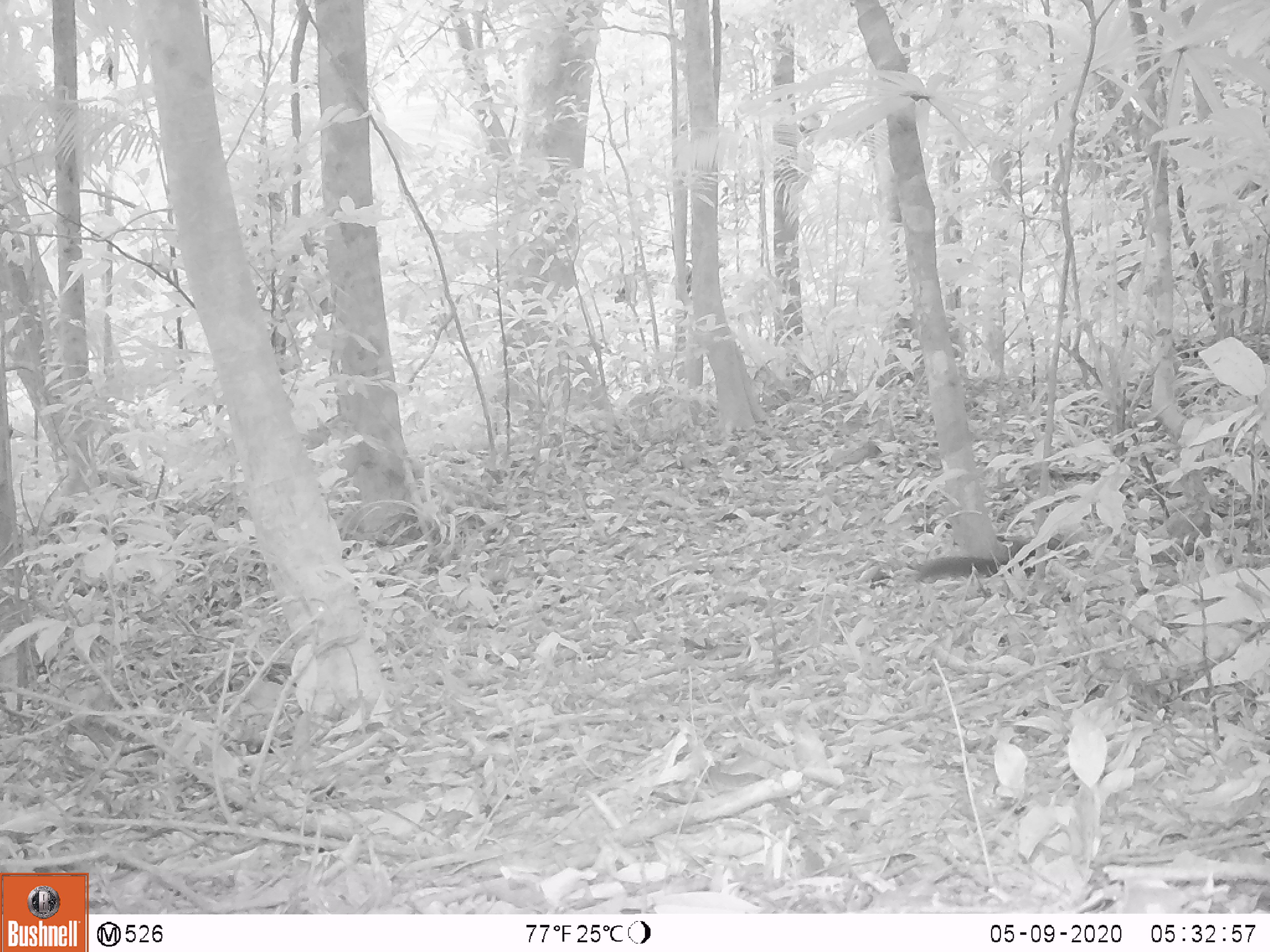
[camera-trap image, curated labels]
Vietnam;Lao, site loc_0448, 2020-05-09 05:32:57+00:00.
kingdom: Animalia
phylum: Chordata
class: Mammalia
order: Rodentia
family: Sciuridae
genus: Callosciurus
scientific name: Callosciurus erythraeus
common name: pallas's squirrel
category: pallass squirrel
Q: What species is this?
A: Pallass squirrel (pallas's squirrel) (Callosciurus erythraeus).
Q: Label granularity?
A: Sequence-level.